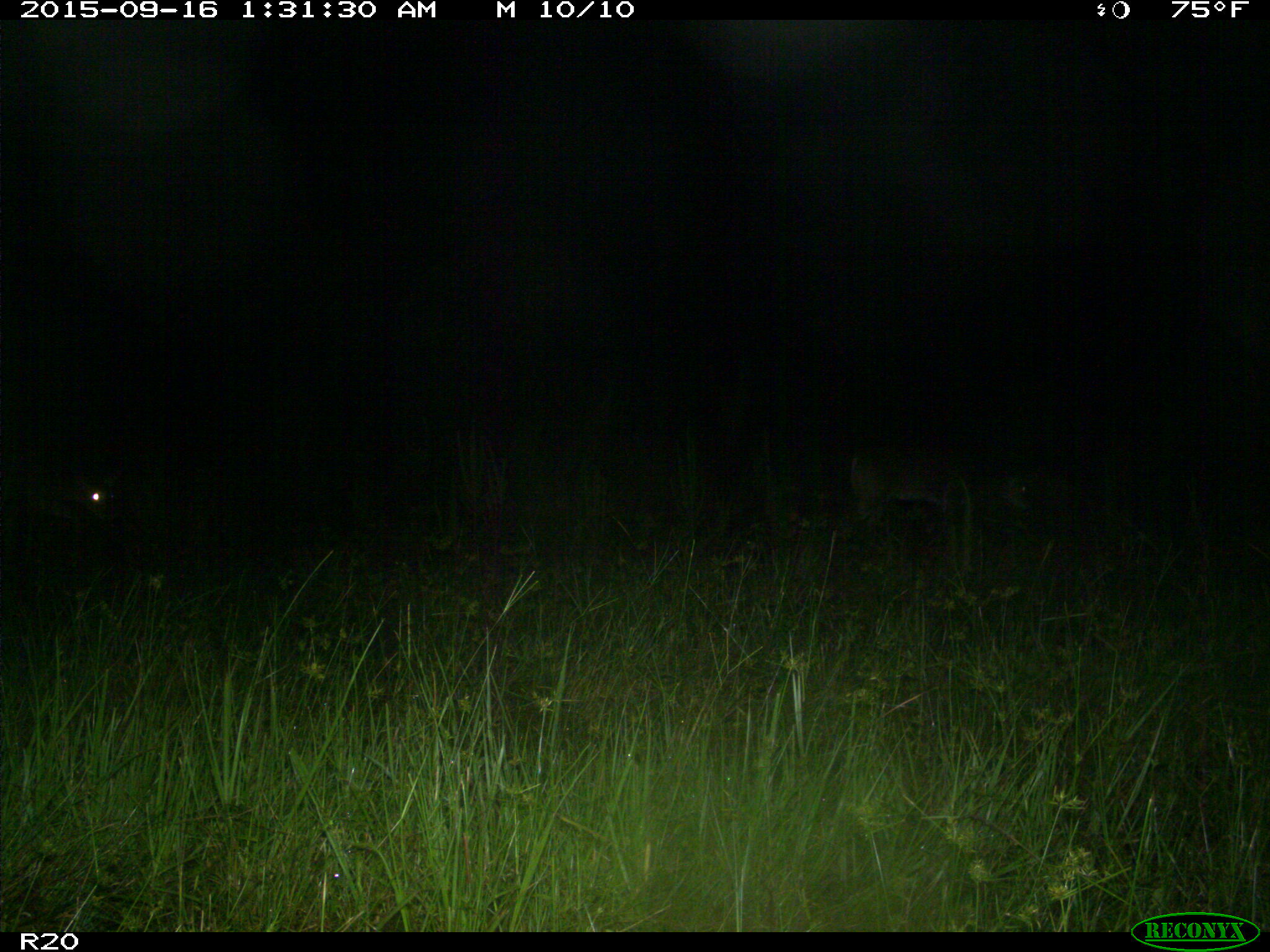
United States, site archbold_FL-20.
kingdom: Animalia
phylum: Chordata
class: Mammalia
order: Artiodactyla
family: Cervidae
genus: Odocoileus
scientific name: Odocoileus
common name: deer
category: unidentified deer